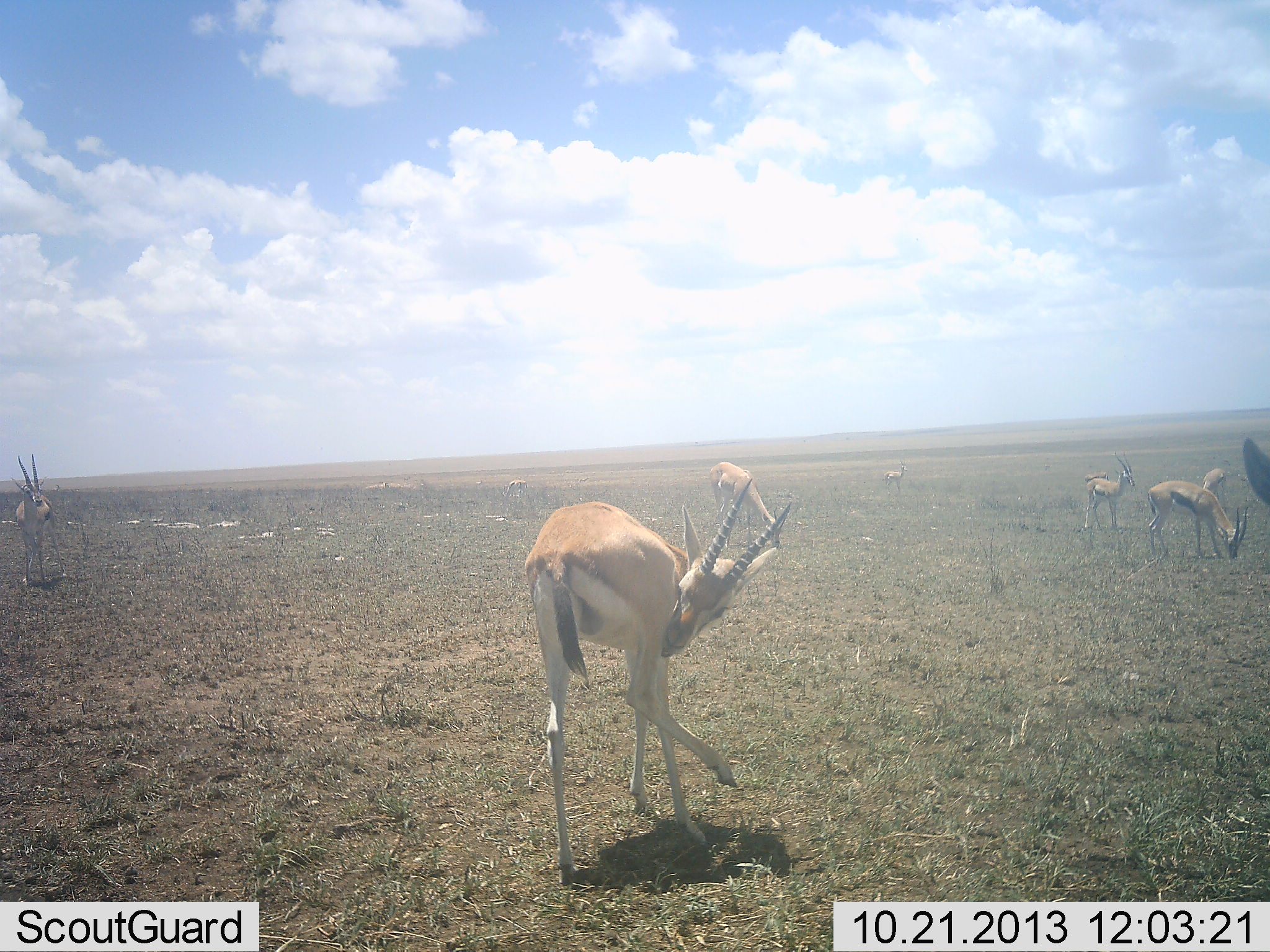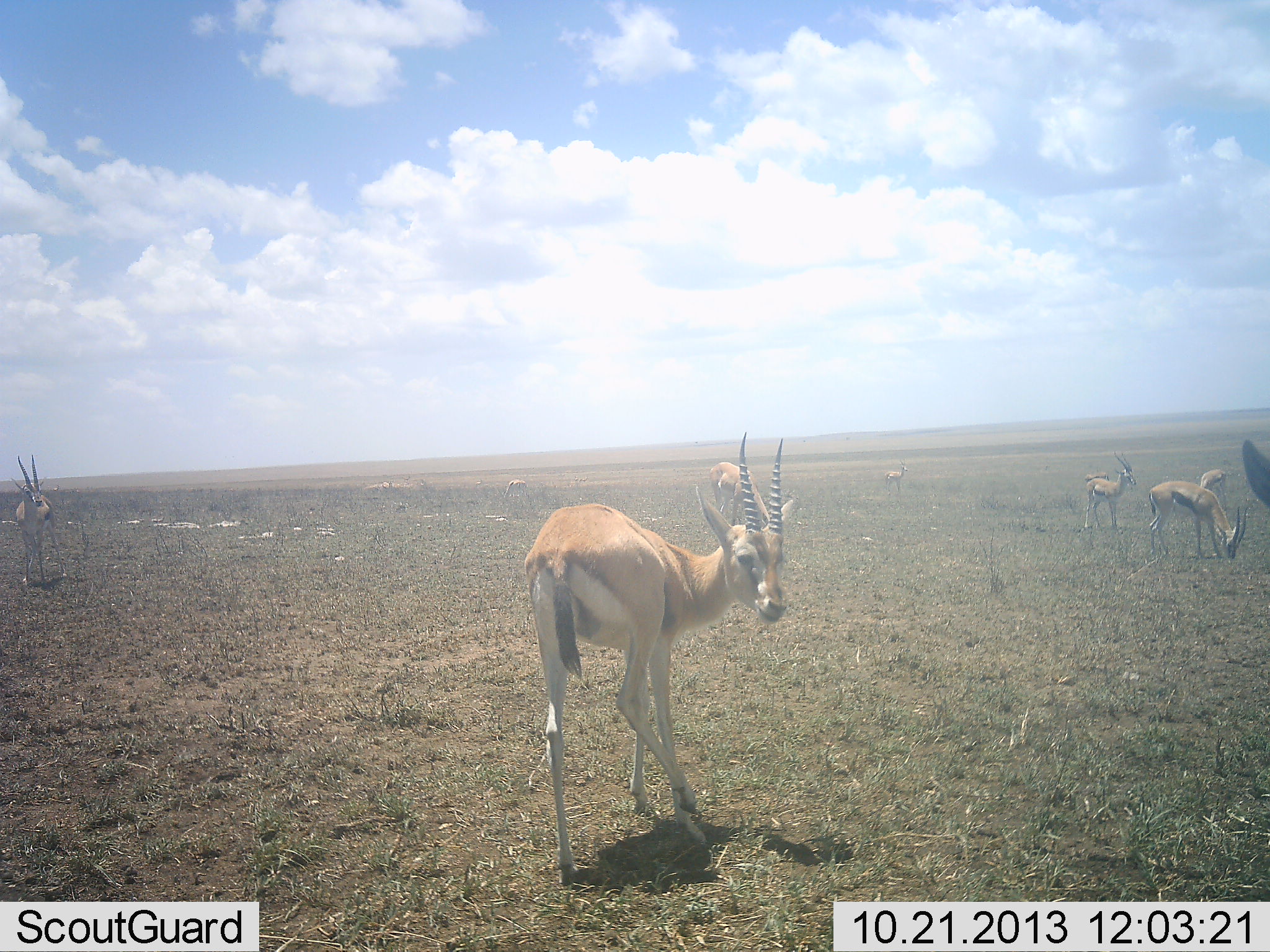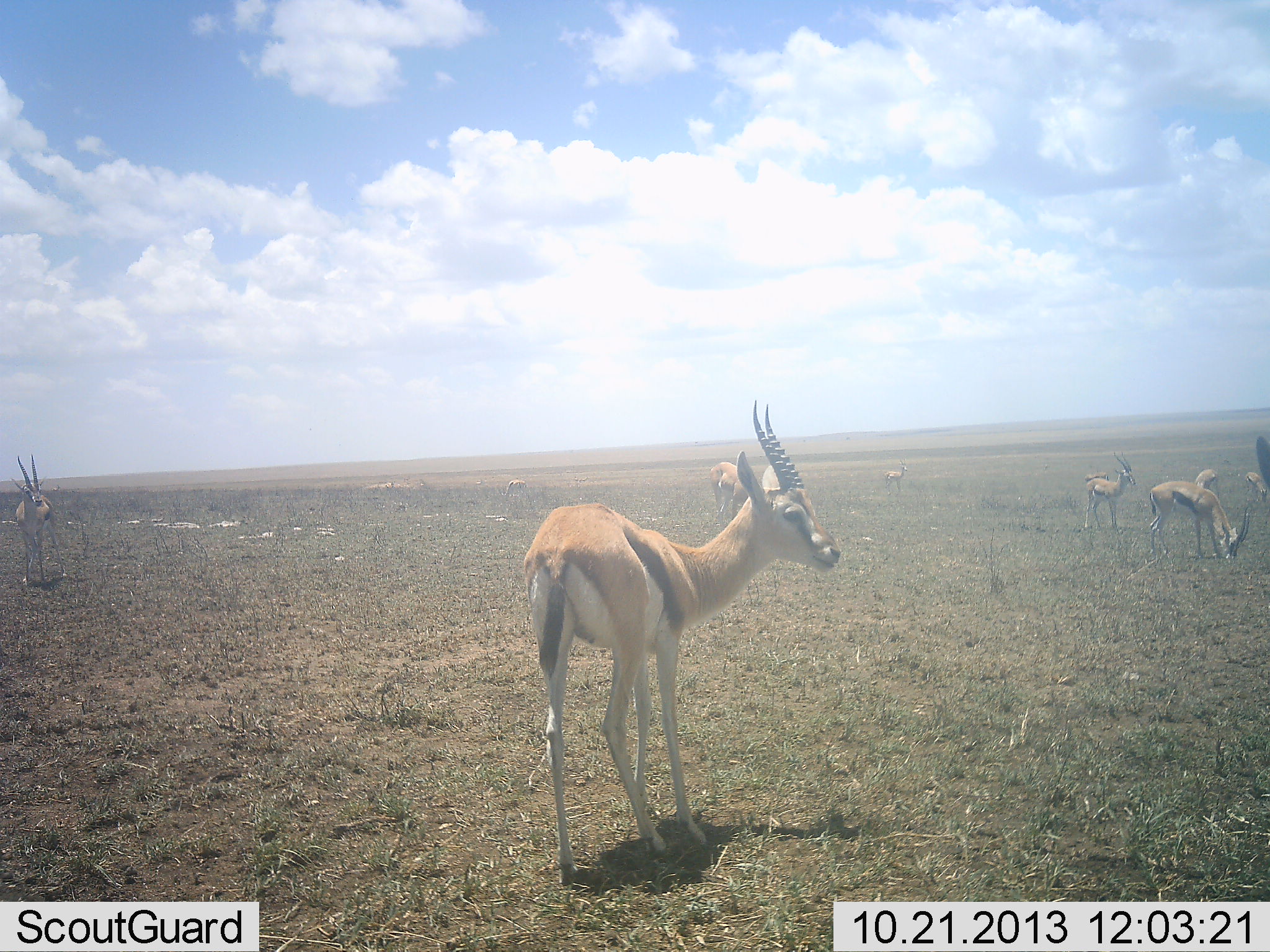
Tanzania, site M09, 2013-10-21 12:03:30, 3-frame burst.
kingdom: Animalia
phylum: Chordata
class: Mammalia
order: Artiodactyla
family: Bovidae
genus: Eudorcas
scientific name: Eudorcas thomsonii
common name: thomson's gazelle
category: gazellethomsons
Gazellethomsons (thomson's gazelle) (Eudorcas thomsonii), count 8. Behavior (volunteer vote fractions): standing 90%, resting 0%, moving 0%, interacting 0%. Young present (vote fraction): 0%. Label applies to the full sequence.